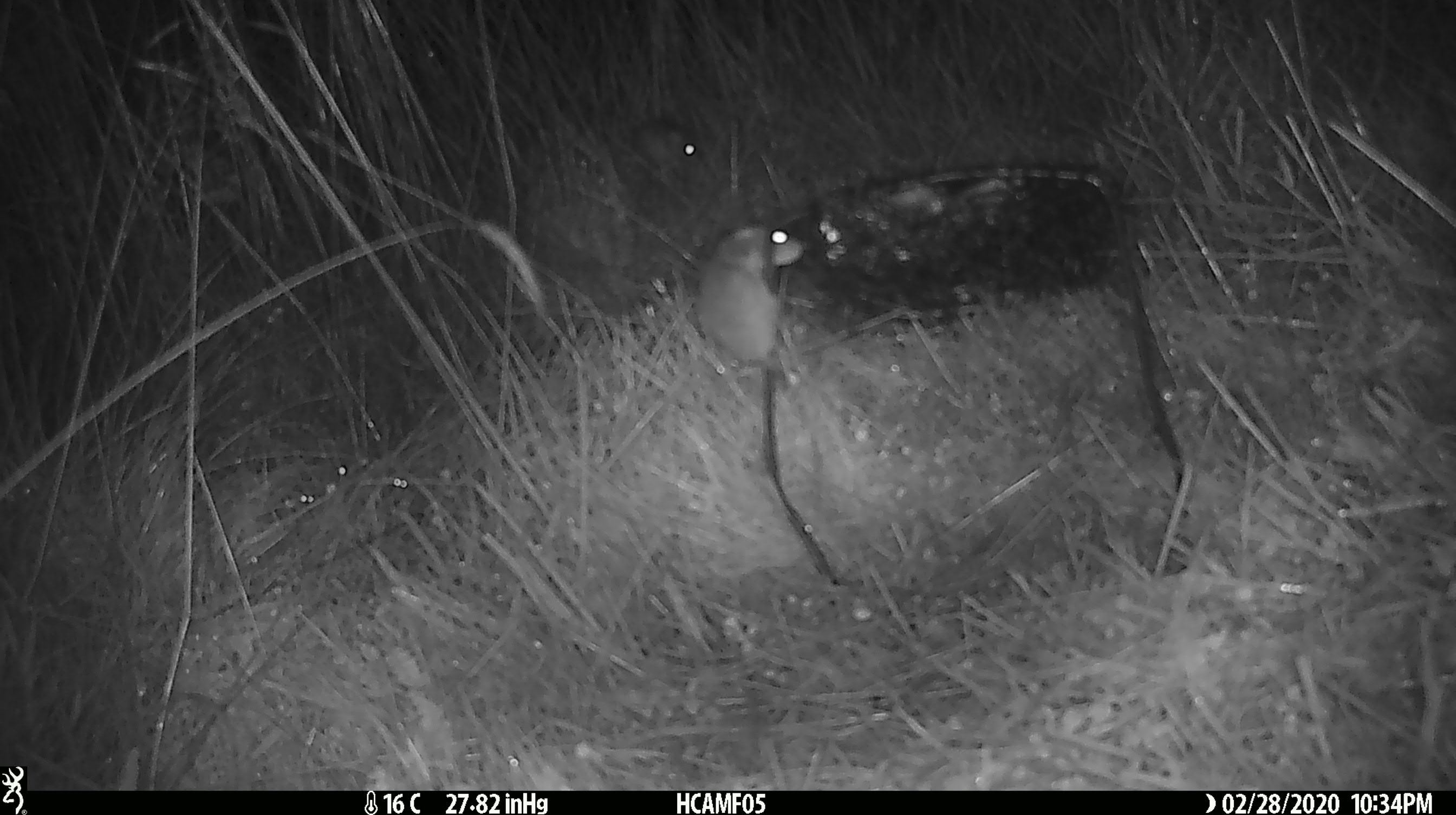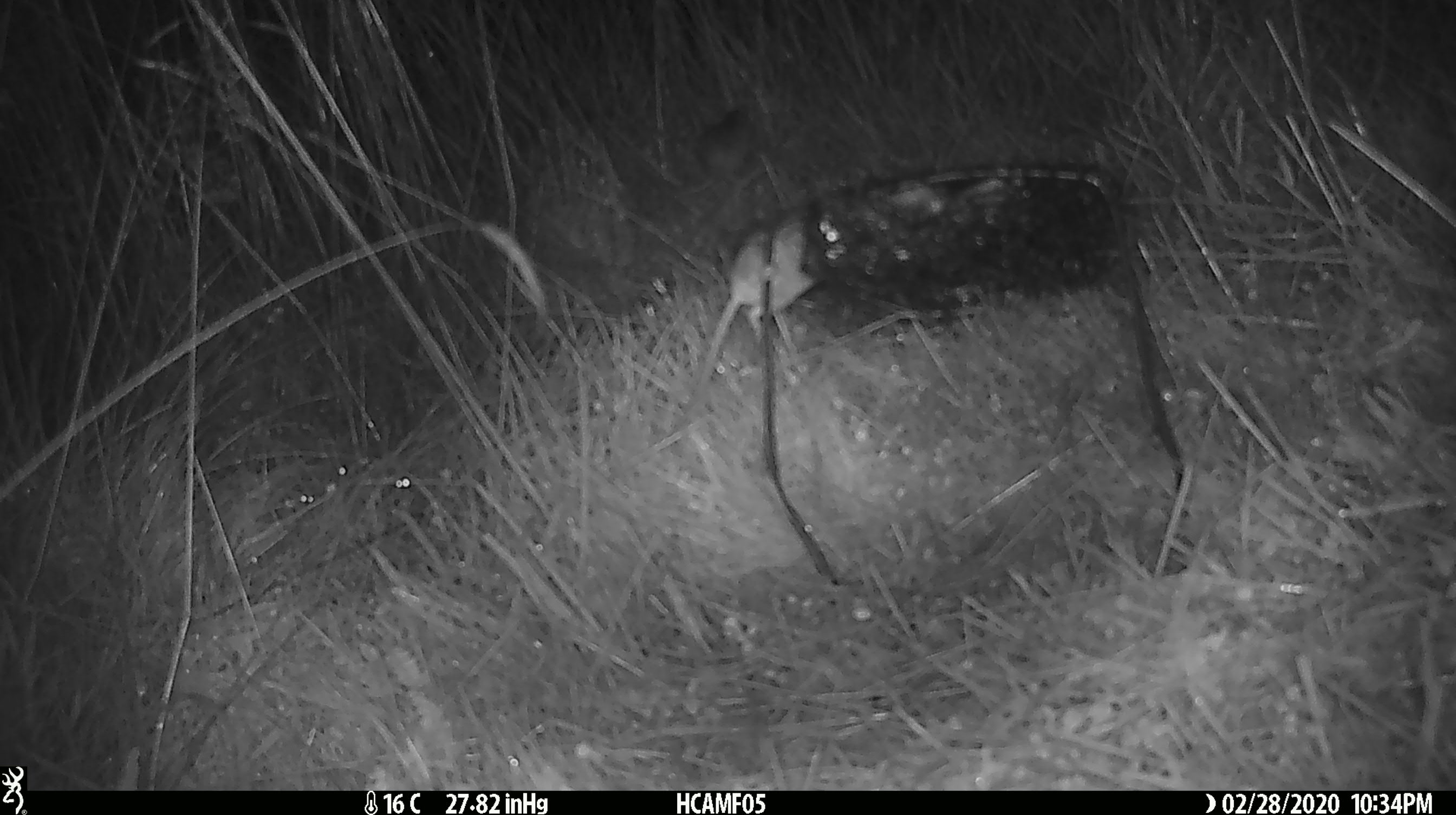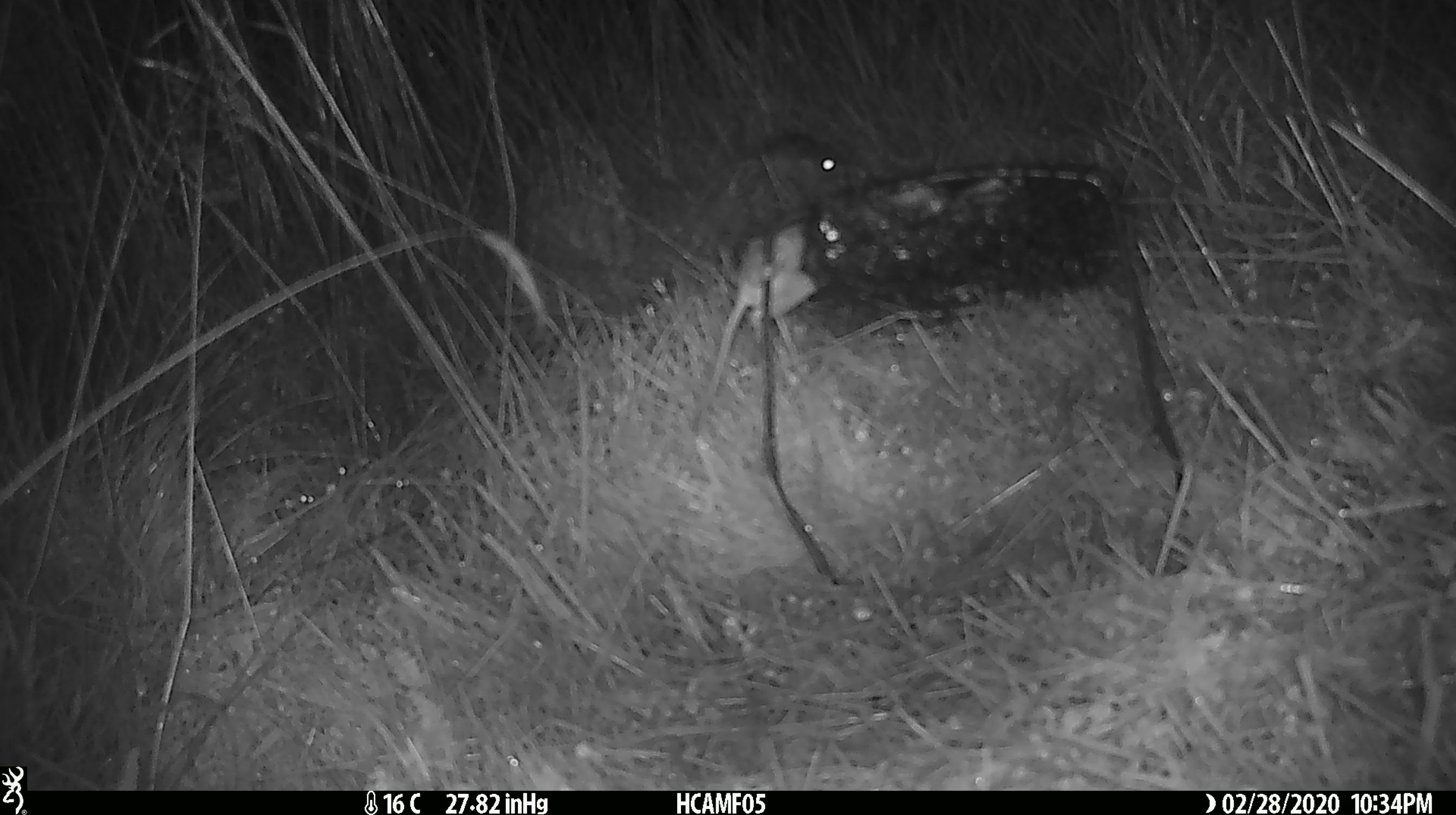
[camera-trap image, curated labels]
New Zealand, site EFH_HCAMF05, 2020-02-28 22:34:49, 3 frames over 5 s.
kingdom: Animalia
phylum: Chordata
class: Mammalia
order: Rodentia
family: Muridae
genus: Mus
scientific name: Mus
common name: mouse